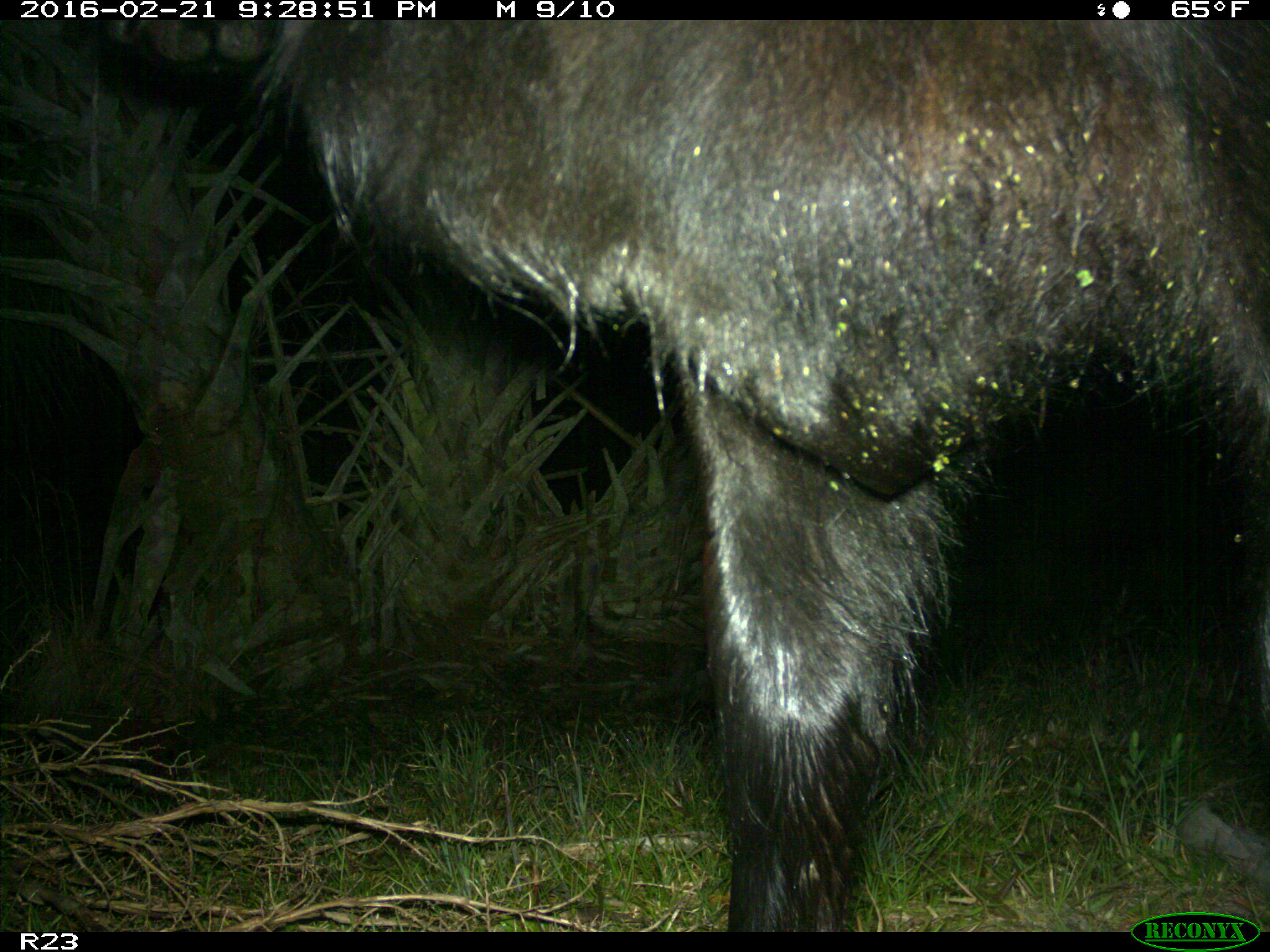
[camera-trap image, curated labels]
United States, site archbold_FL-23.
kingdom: Animalia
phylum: Chordata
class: Mammalia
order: Artiodactyla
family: Bovidae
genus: Bos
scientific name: Bos taurus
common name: domestic cow